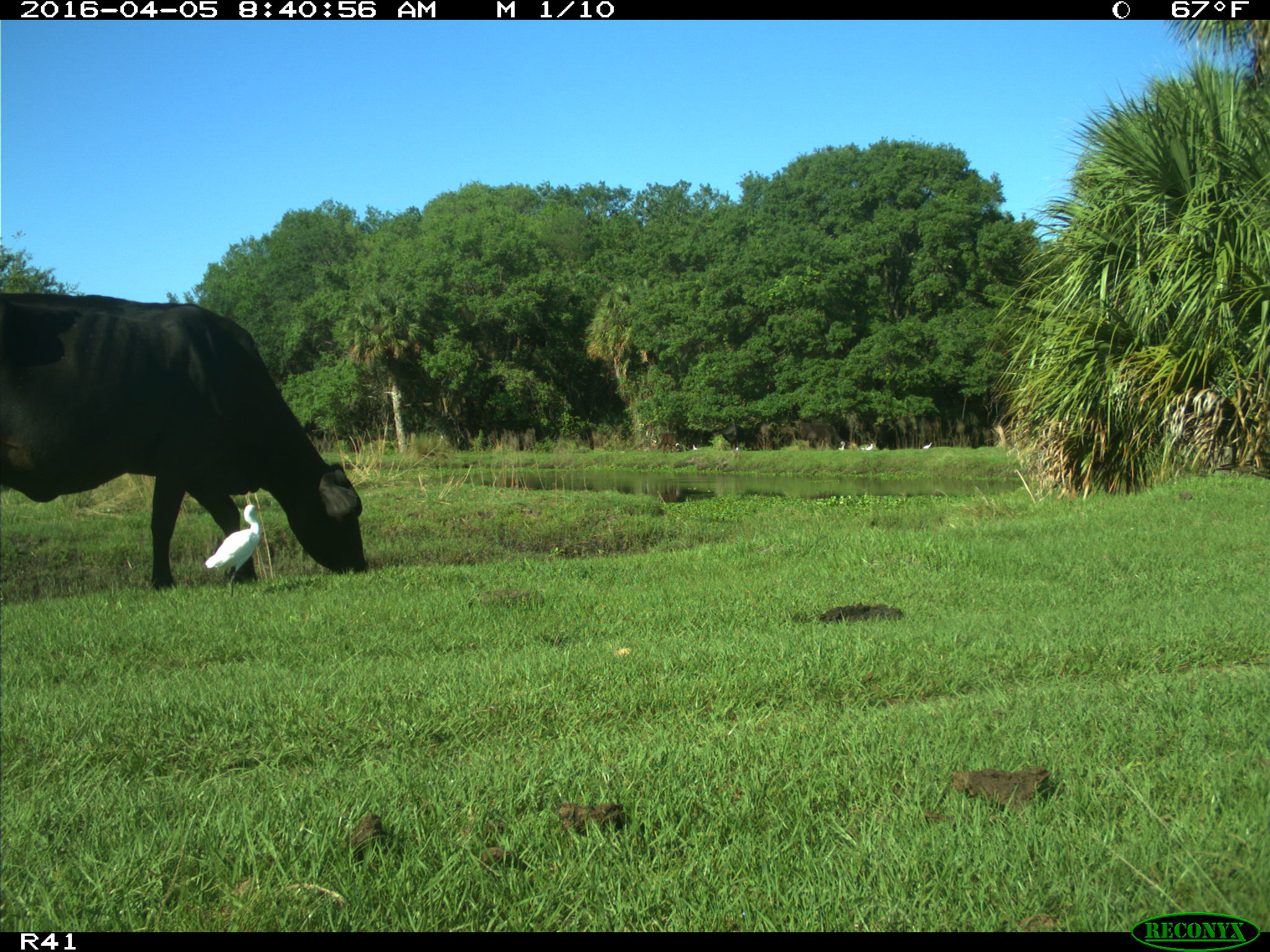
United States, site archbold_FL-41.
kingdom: Animalia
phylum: Chordata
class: Mammalia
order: Artiodactyla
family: Bovidae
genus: Bos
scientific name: Bos taurus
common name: domestic cow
Bos taurus (domestic cow).